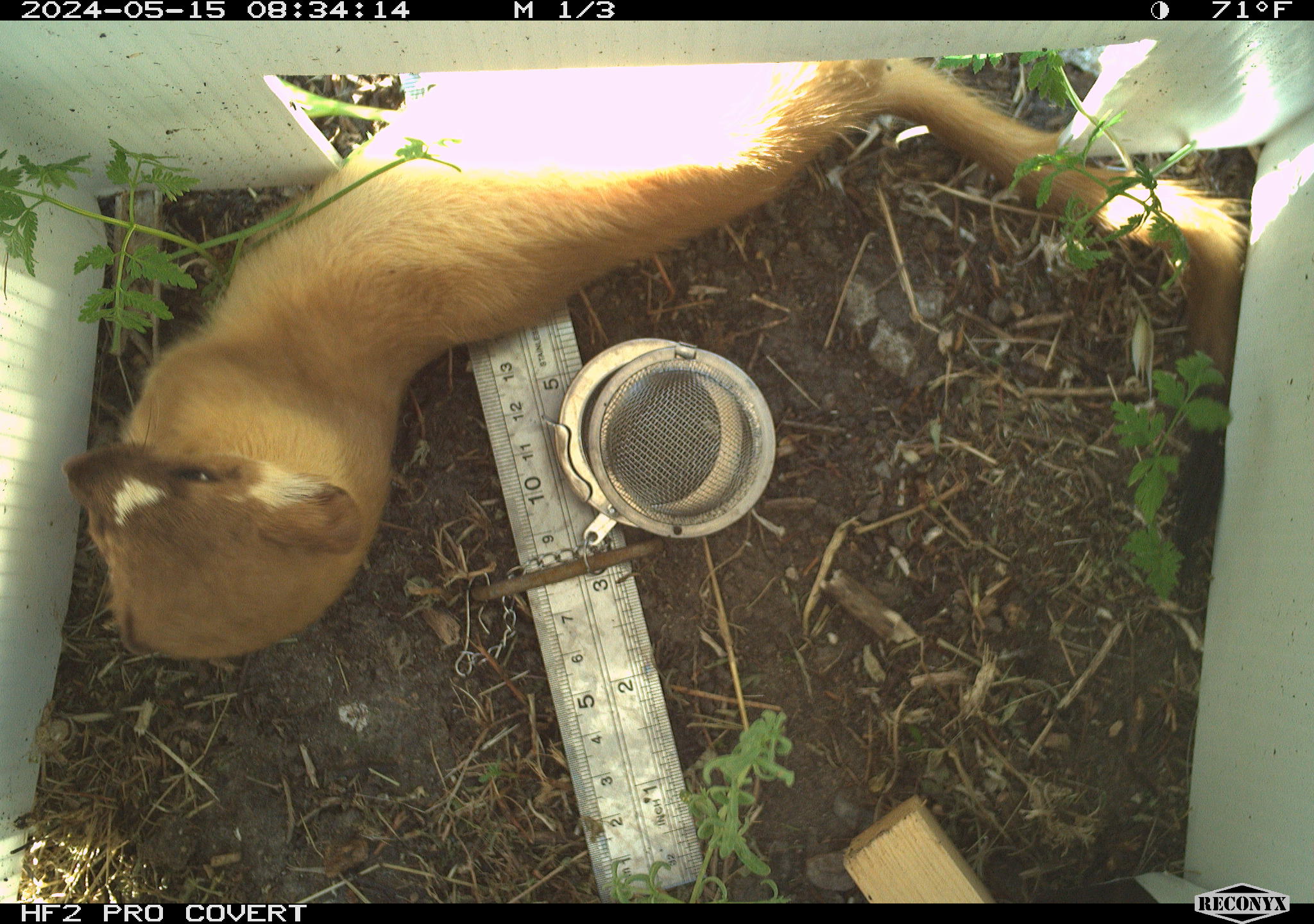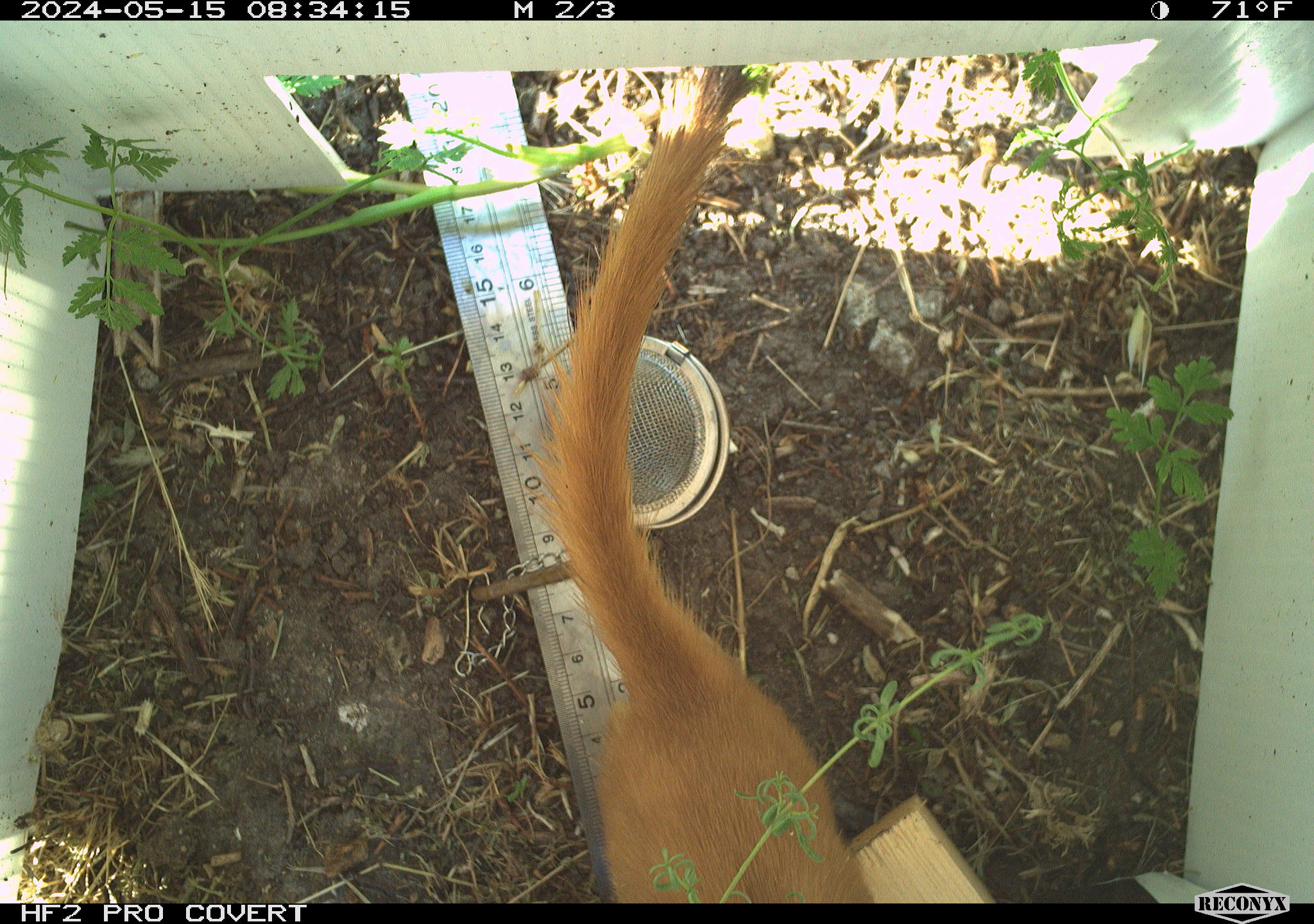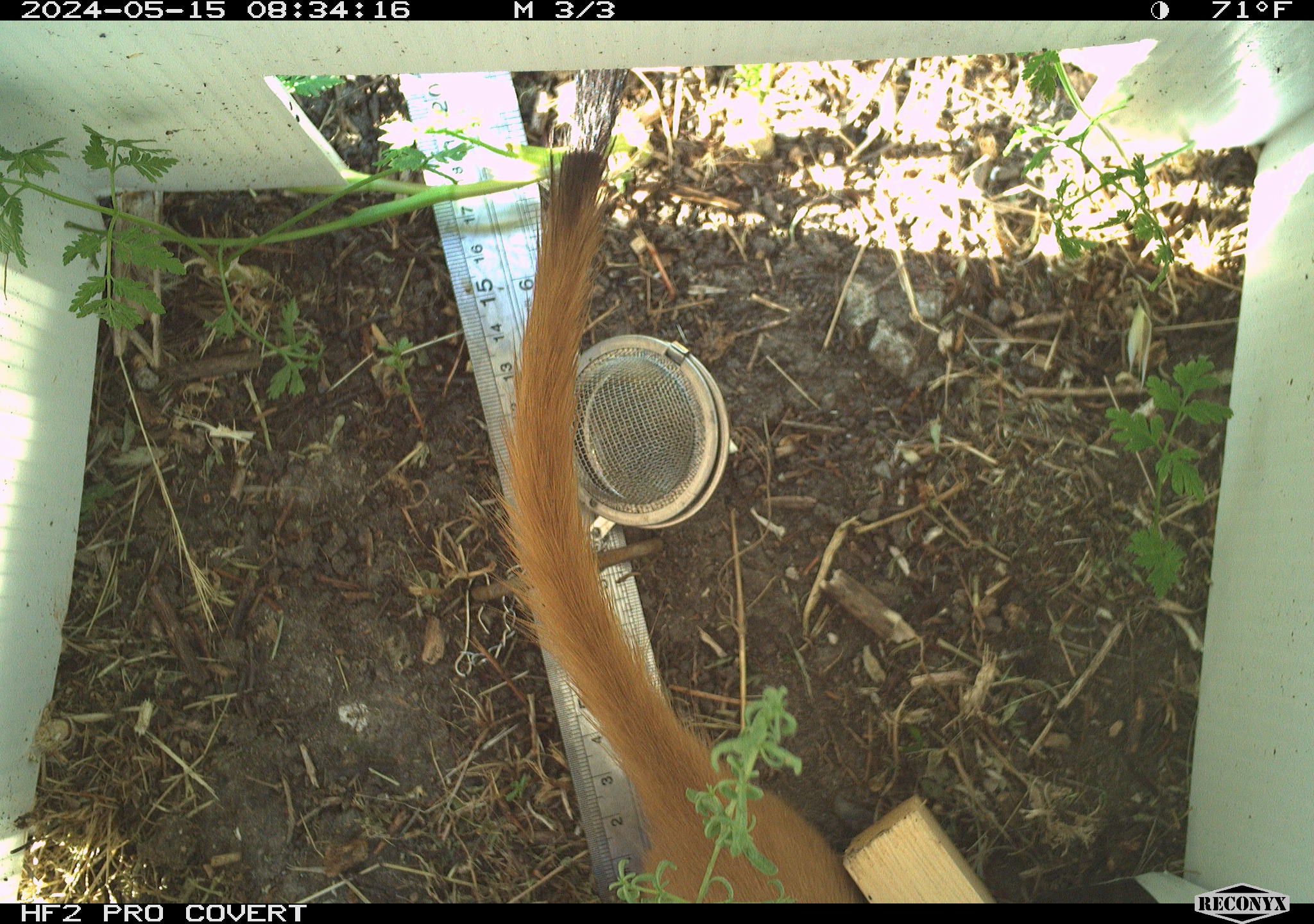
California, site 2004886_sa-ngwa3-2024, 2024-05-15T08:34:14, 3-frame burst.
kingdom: Animalia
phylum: Chordata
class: Mammalia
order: Carnivora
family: Mustelidae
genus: Neogale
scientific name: Neogale frenata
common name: long-tailed weasel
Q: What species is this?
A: Long-tailed weasel (Neogale frenata).